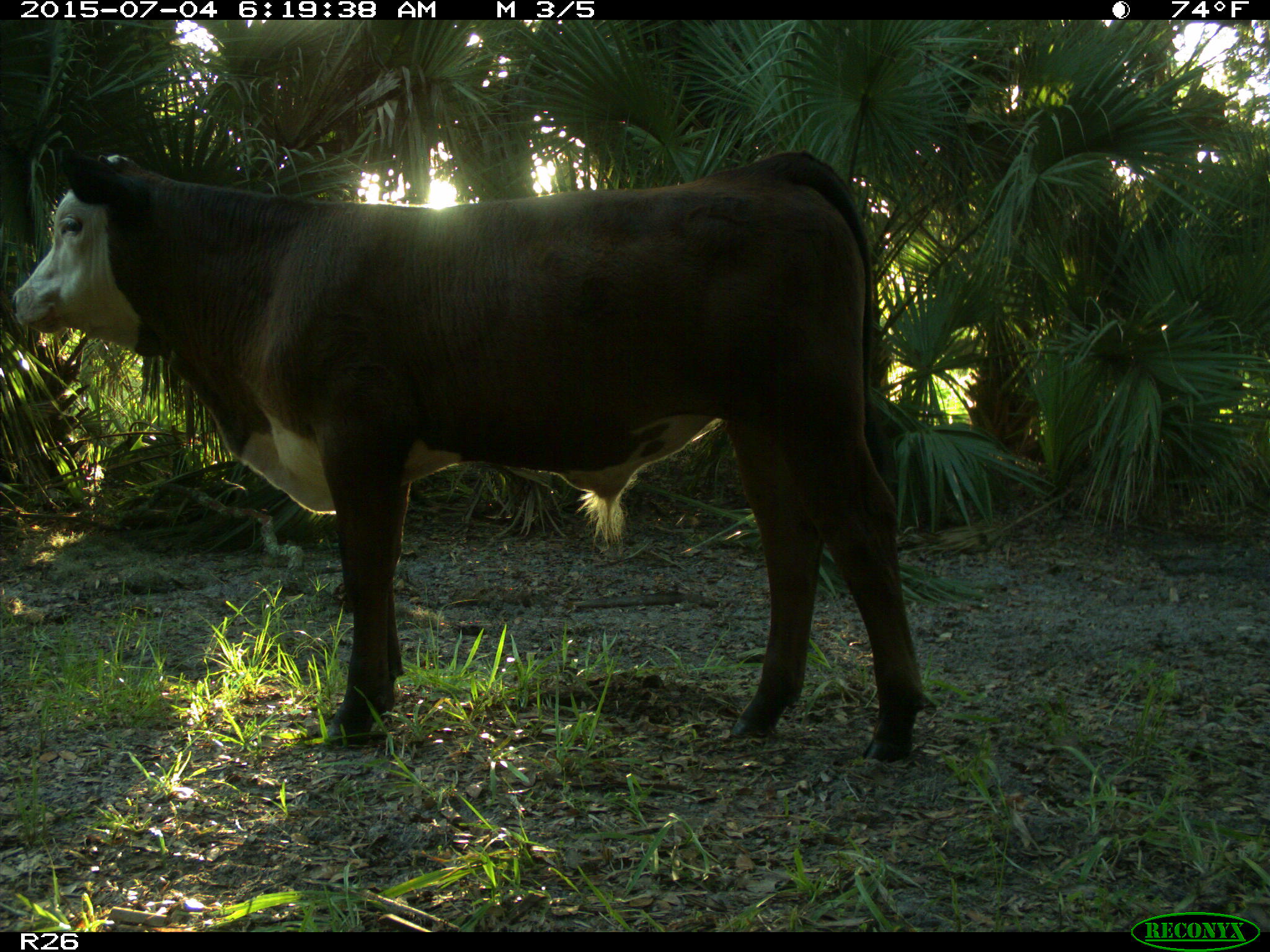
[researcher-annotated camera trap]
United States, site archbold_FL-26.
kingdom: Animalia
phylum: Chordata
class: Mammalia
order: Artiodactyla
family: Bovidae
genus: Bos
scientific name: Bos taurus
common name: domestic cow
Bos taurus (domestic cow).